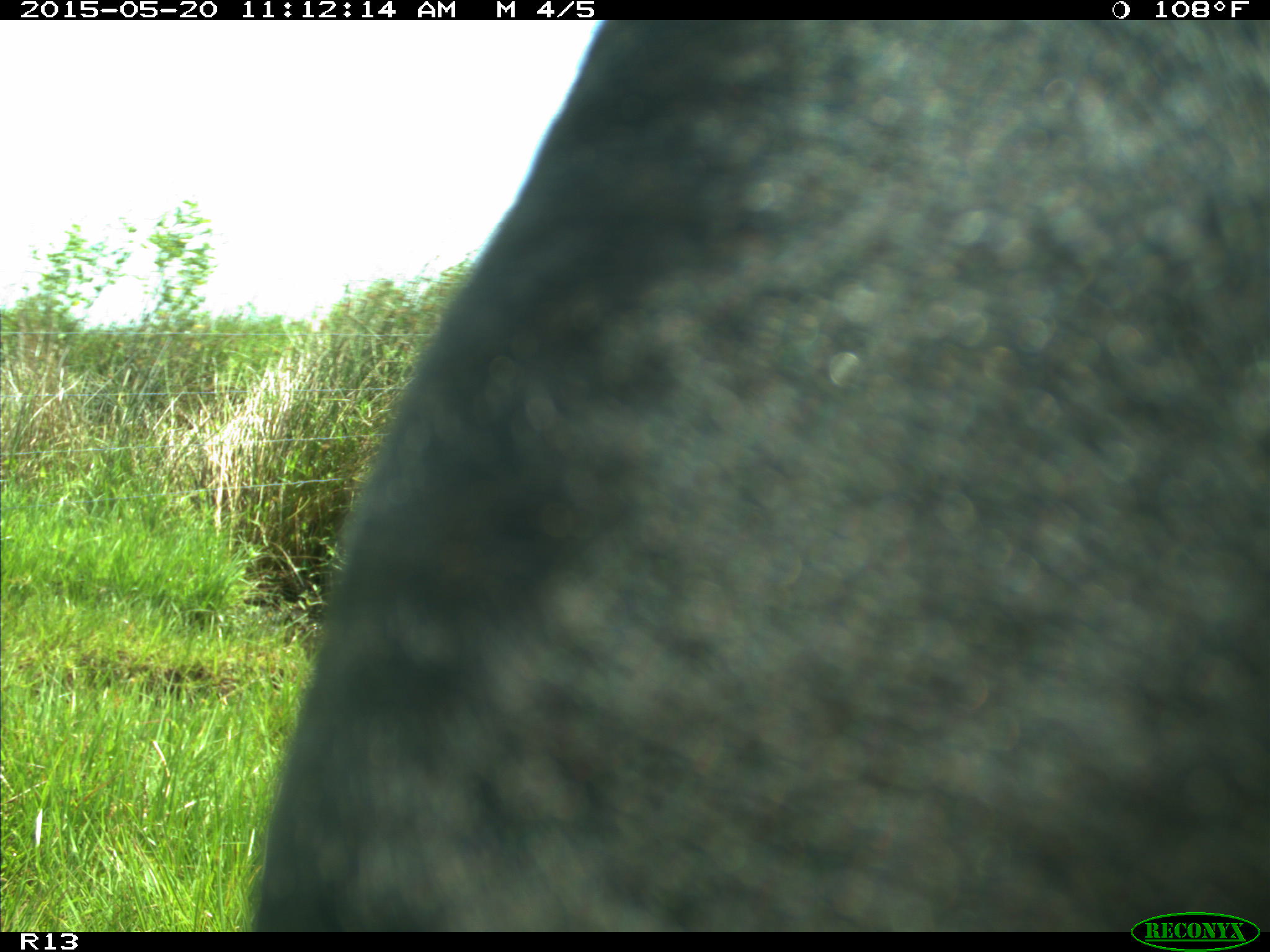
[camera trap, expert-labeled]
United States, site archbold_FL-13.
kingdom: Animalia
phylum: Chordata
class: Mammalia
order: Artiodactyla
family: Bovidae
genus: Bos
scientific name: Bos taurus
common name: domestic cow